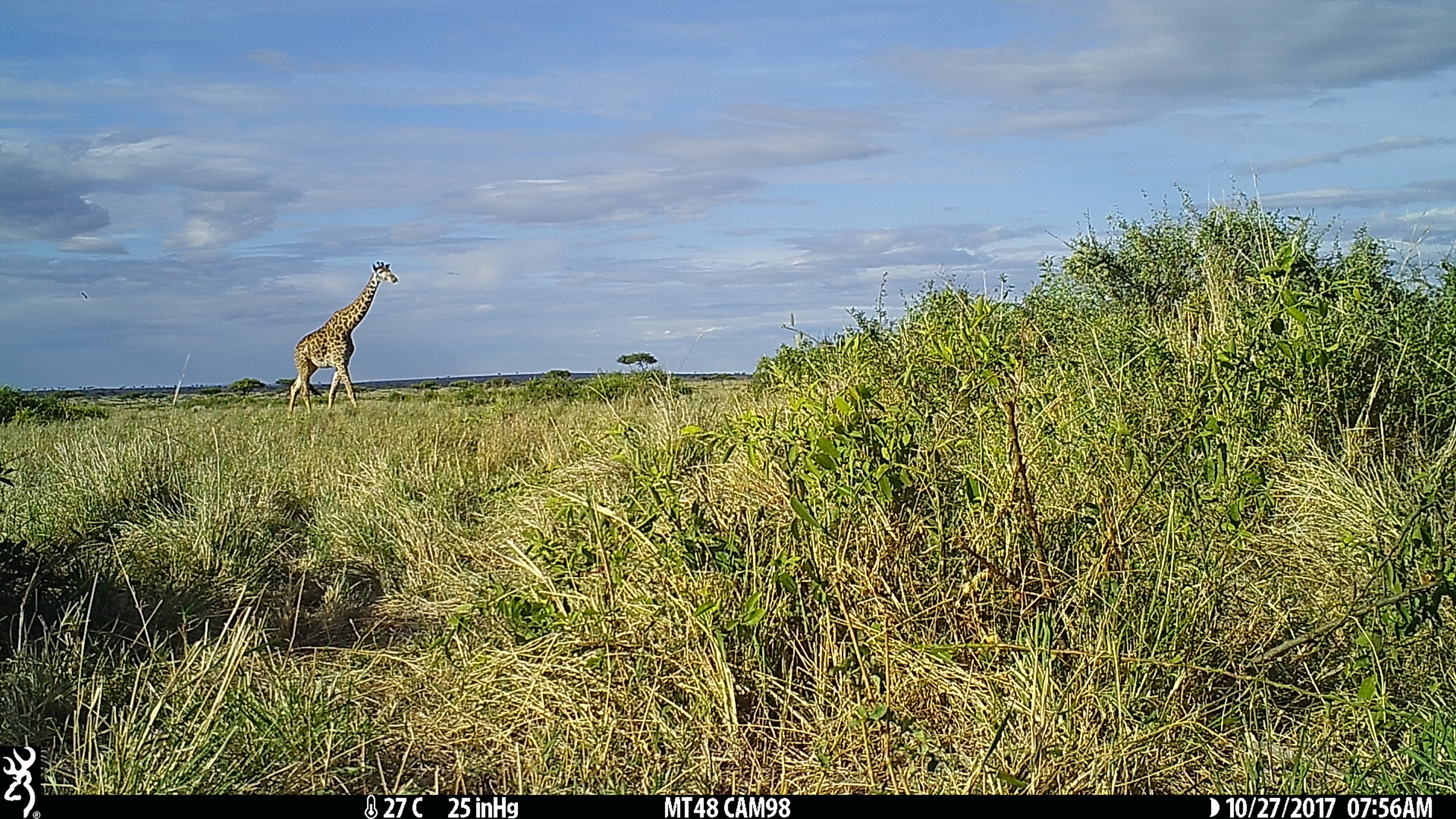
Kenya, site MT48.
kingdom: Animalia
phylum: Chordata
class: Mammalia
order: Artiodactyla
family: Giraffidae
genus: Giraffa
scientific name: Giraffa camelopardalis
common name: northern giraffe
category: giraffe